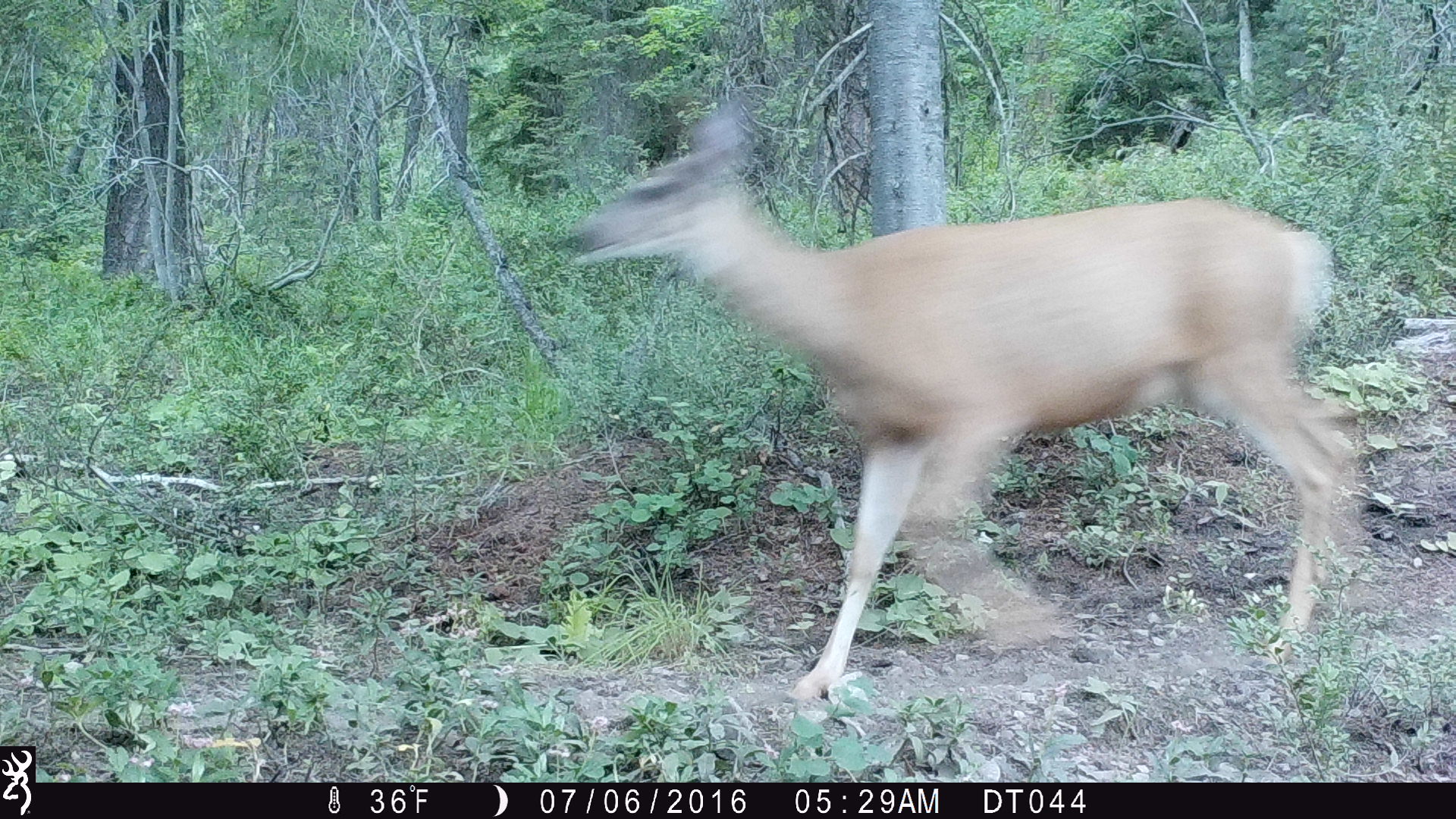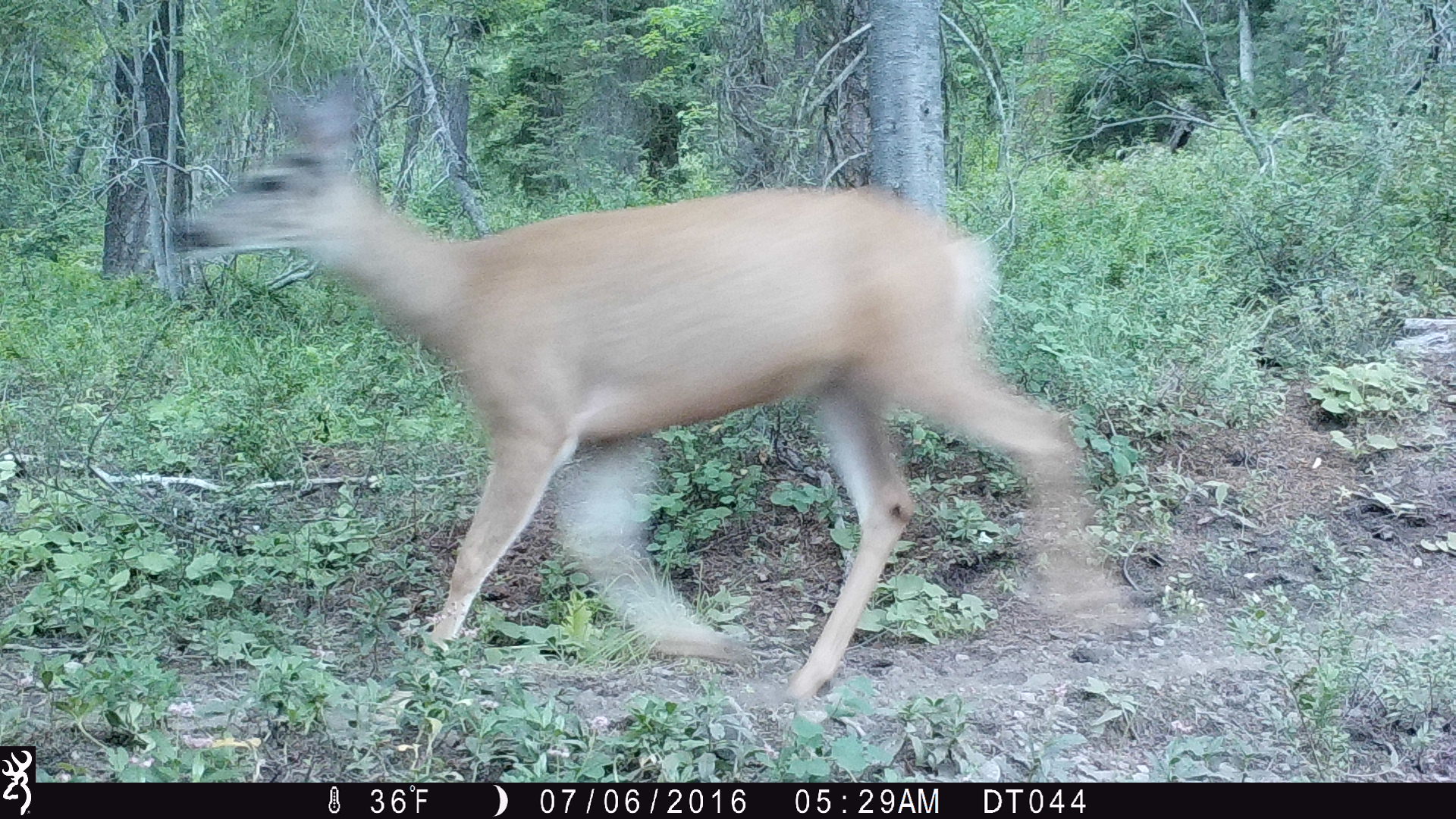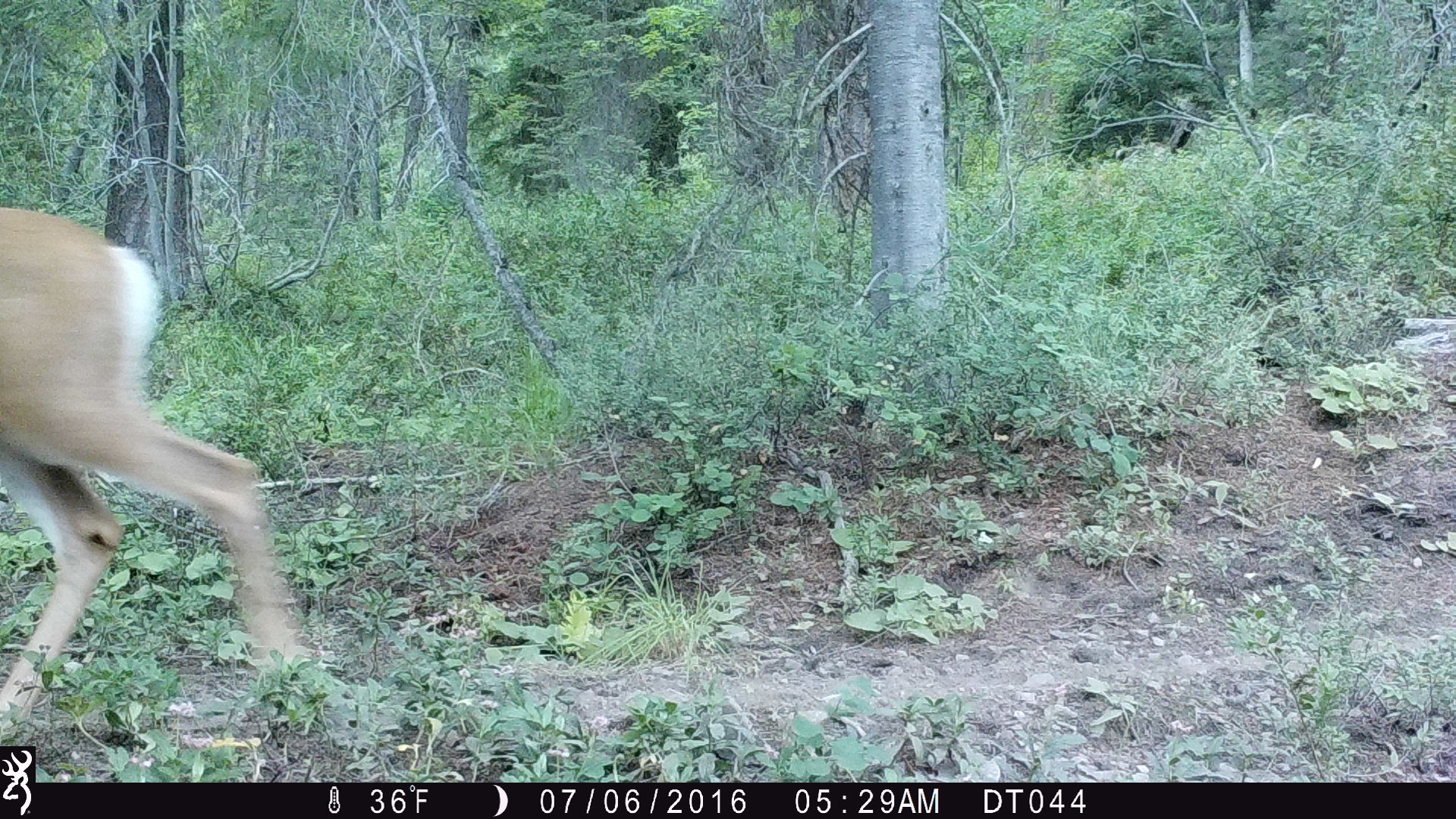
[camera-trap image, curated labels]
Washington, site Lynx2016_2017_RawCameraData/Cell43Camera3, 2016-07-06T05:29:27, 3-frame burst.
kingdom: Animalia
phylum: Chordata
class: Mammalia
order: Artiodactyla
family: Cervidae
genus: Odocoileus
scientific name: Odocoileus hemionus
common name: mule deer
Odocoileus hemionus (mule deer). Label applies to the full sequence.